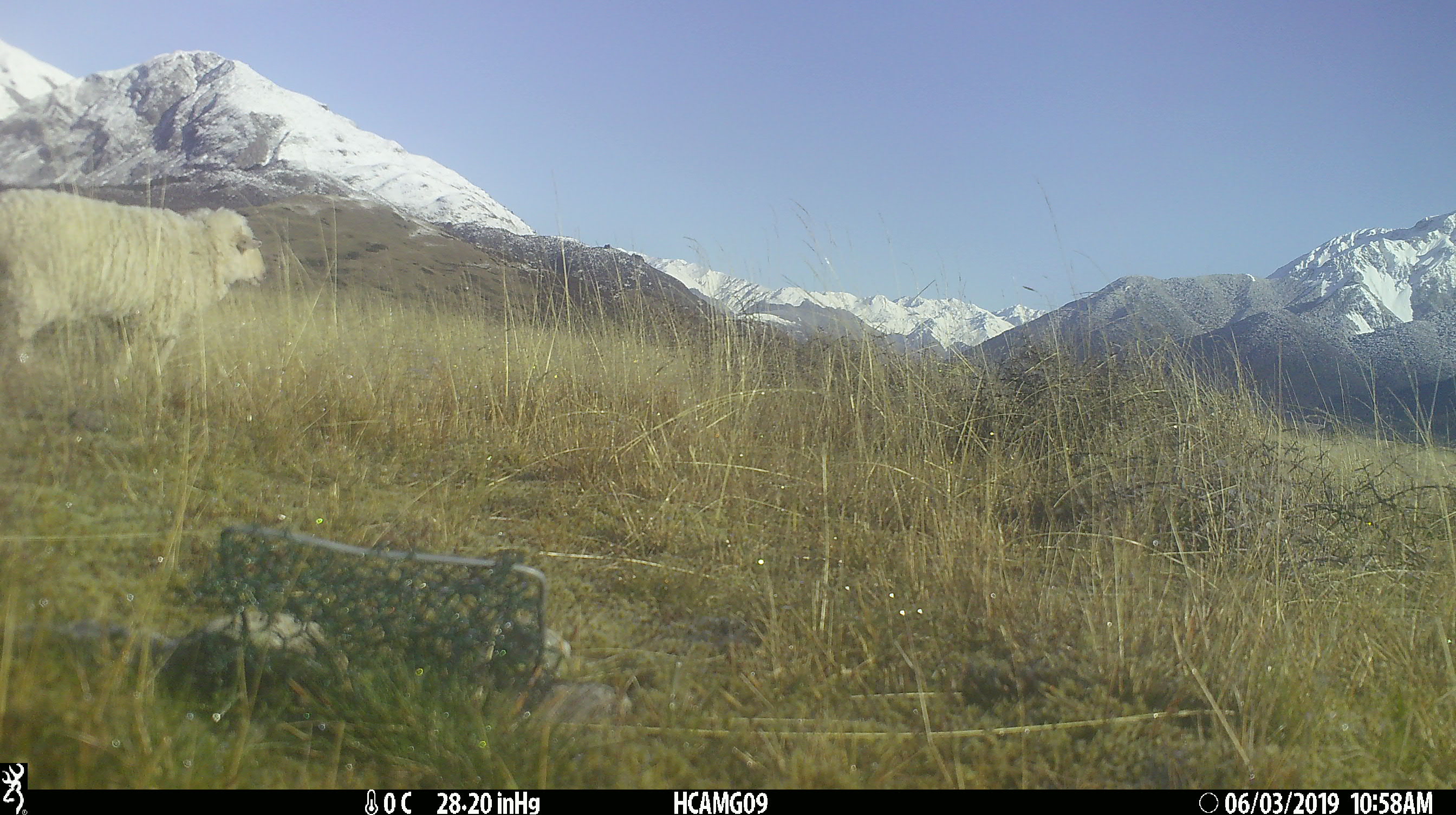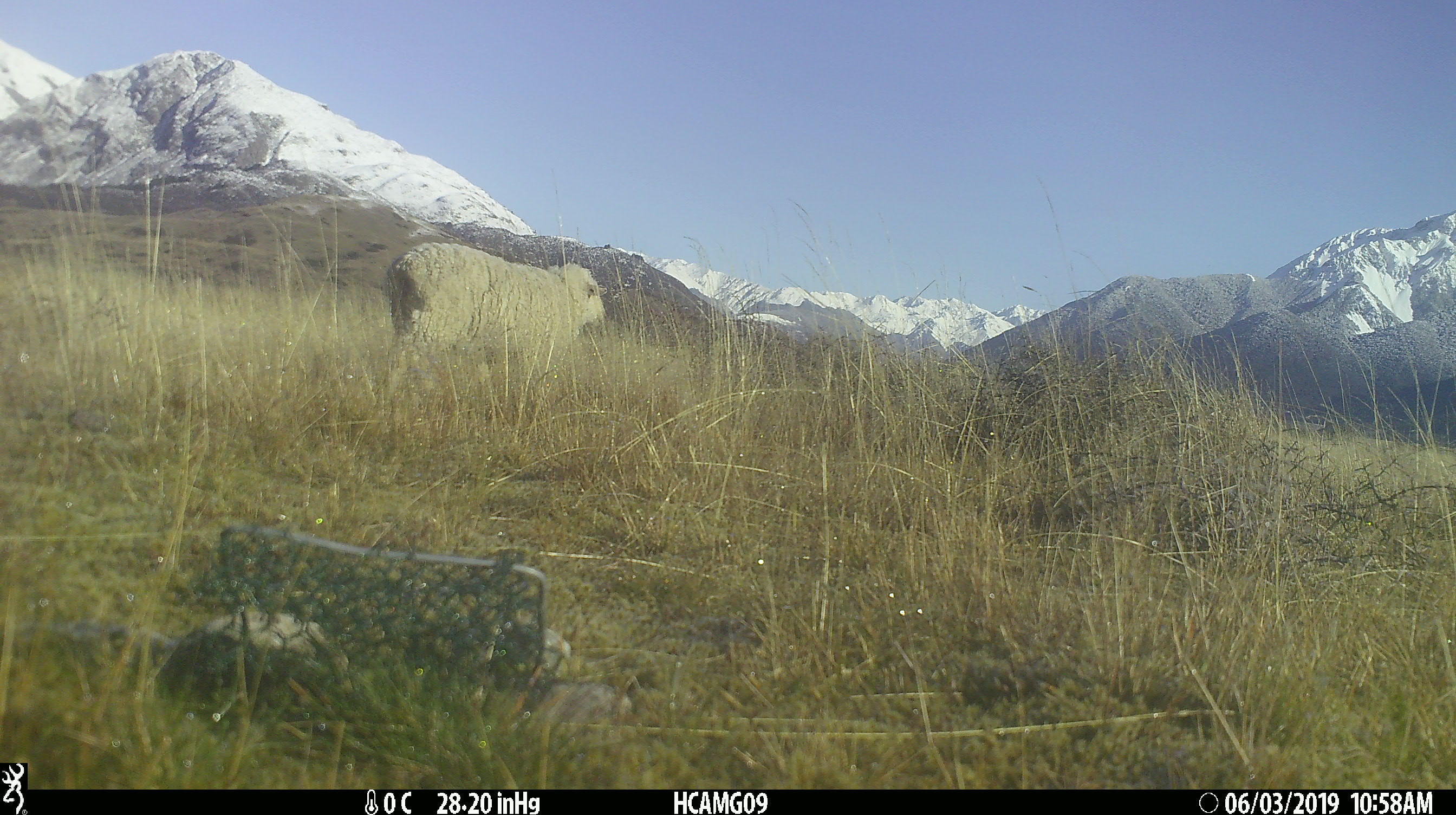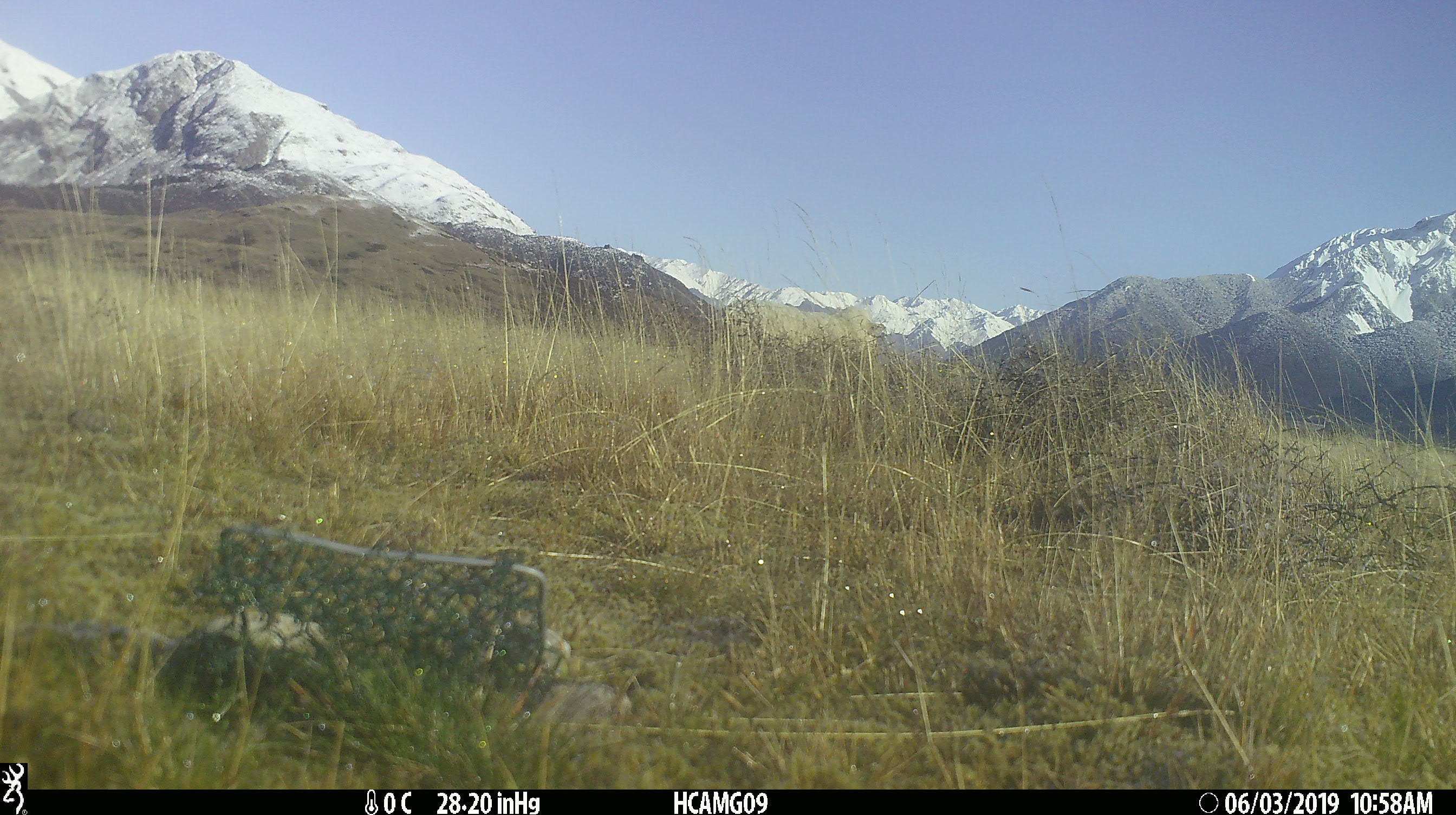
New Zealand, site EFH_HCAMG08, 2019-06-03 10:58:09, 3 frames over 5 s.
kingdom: Animalia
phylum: Chordata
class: Mammalia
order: Artiodactyla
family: Bovidae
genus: Ovis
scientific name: Ovis aries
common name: domestic sheep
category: sheep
Sheep (domestic sheep) (Ovis aries).